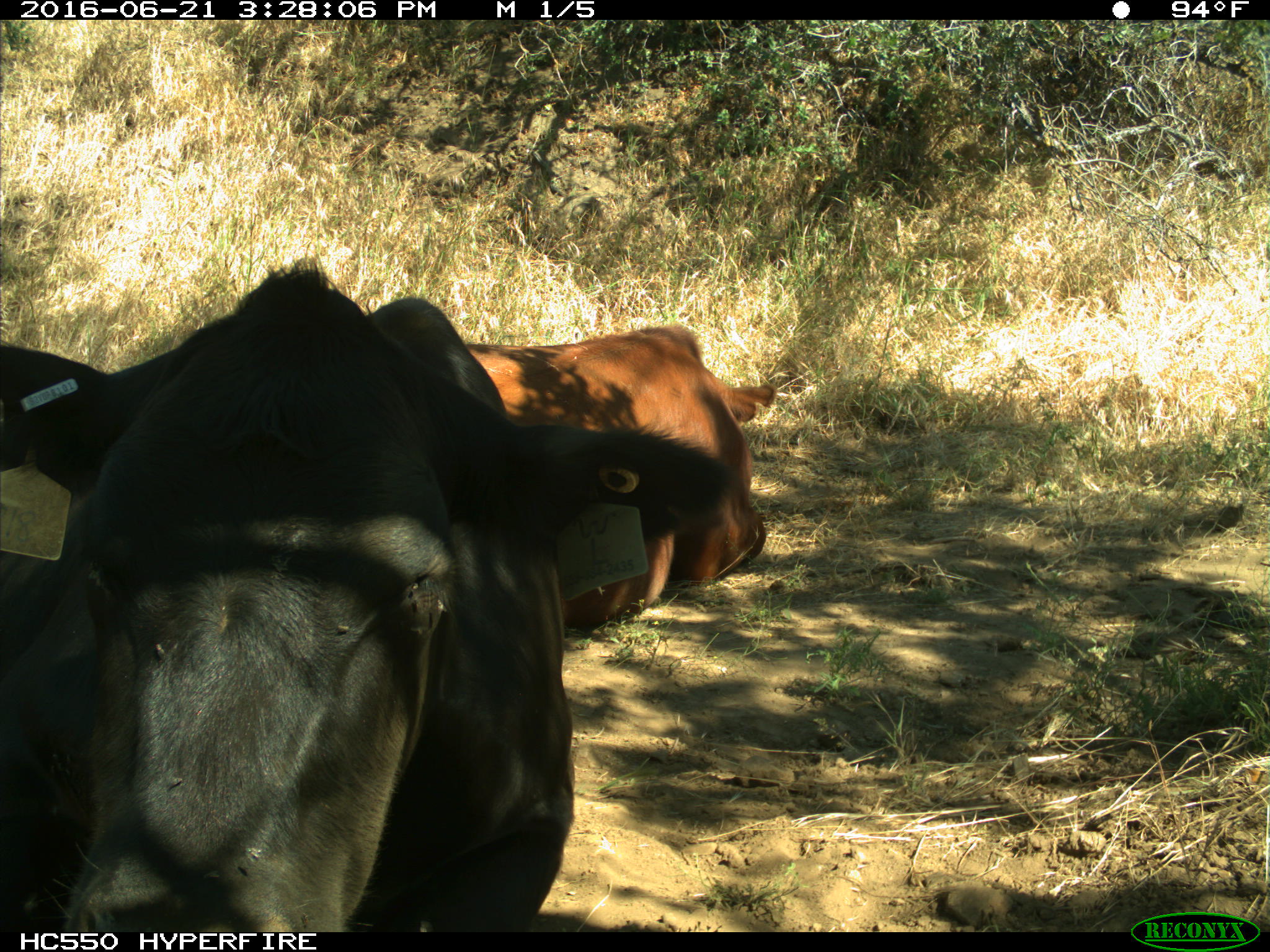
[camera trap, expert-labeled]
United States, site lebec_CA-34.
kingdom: Animalia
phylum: Chordata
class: Mammalia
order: Artiodactyla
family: Bovidae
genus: Bos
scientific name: Bos taurus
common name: domestic cow